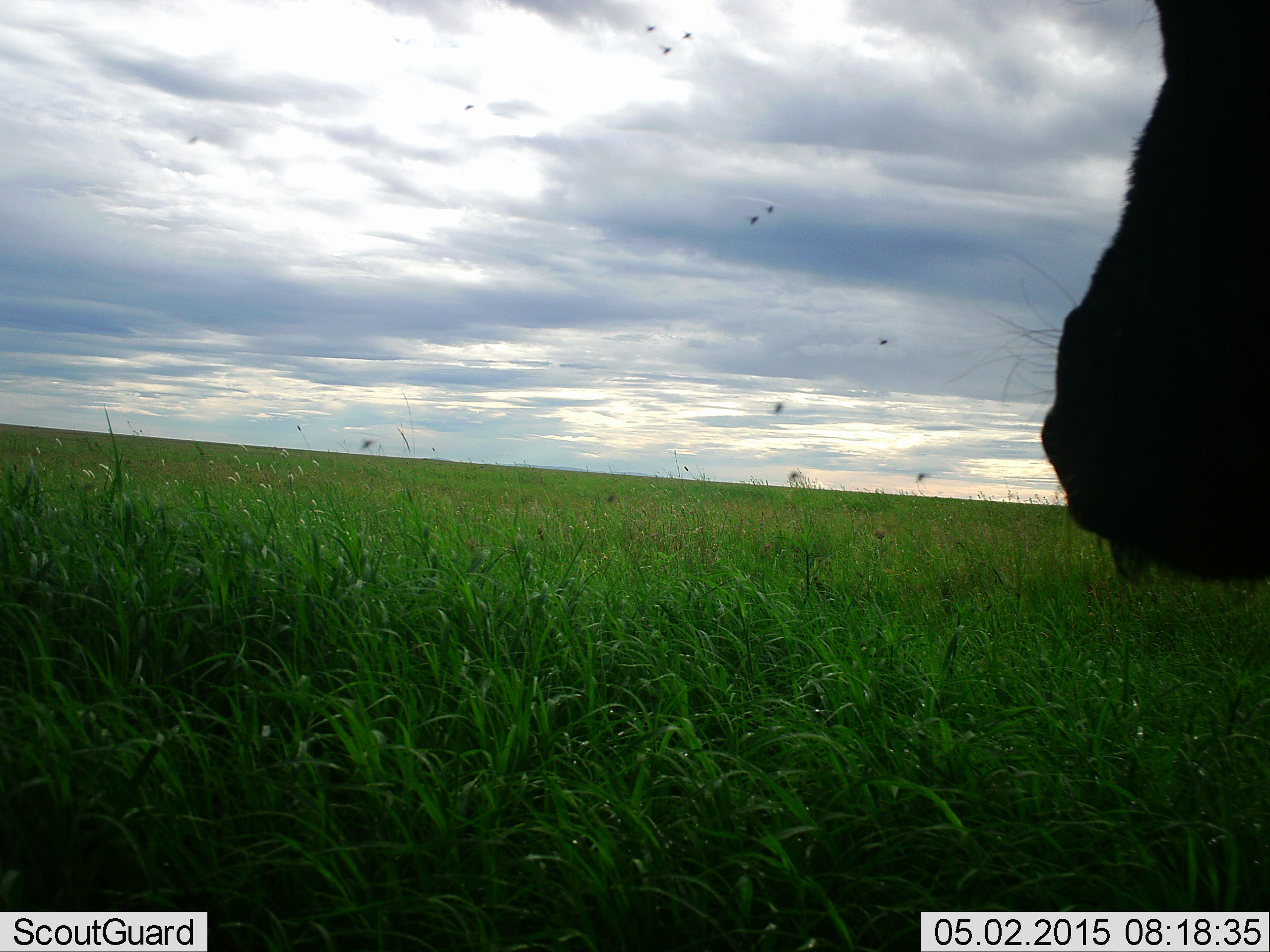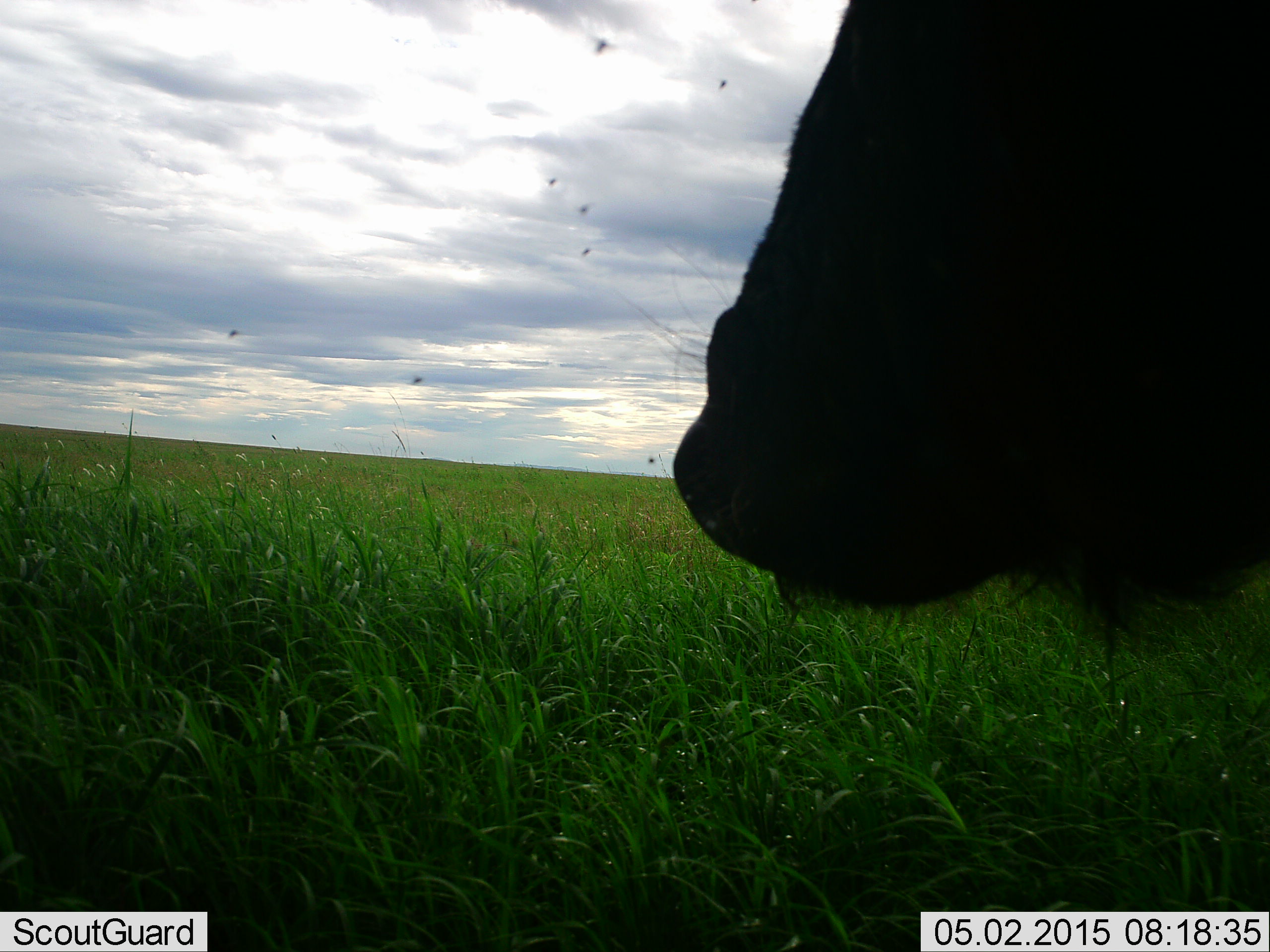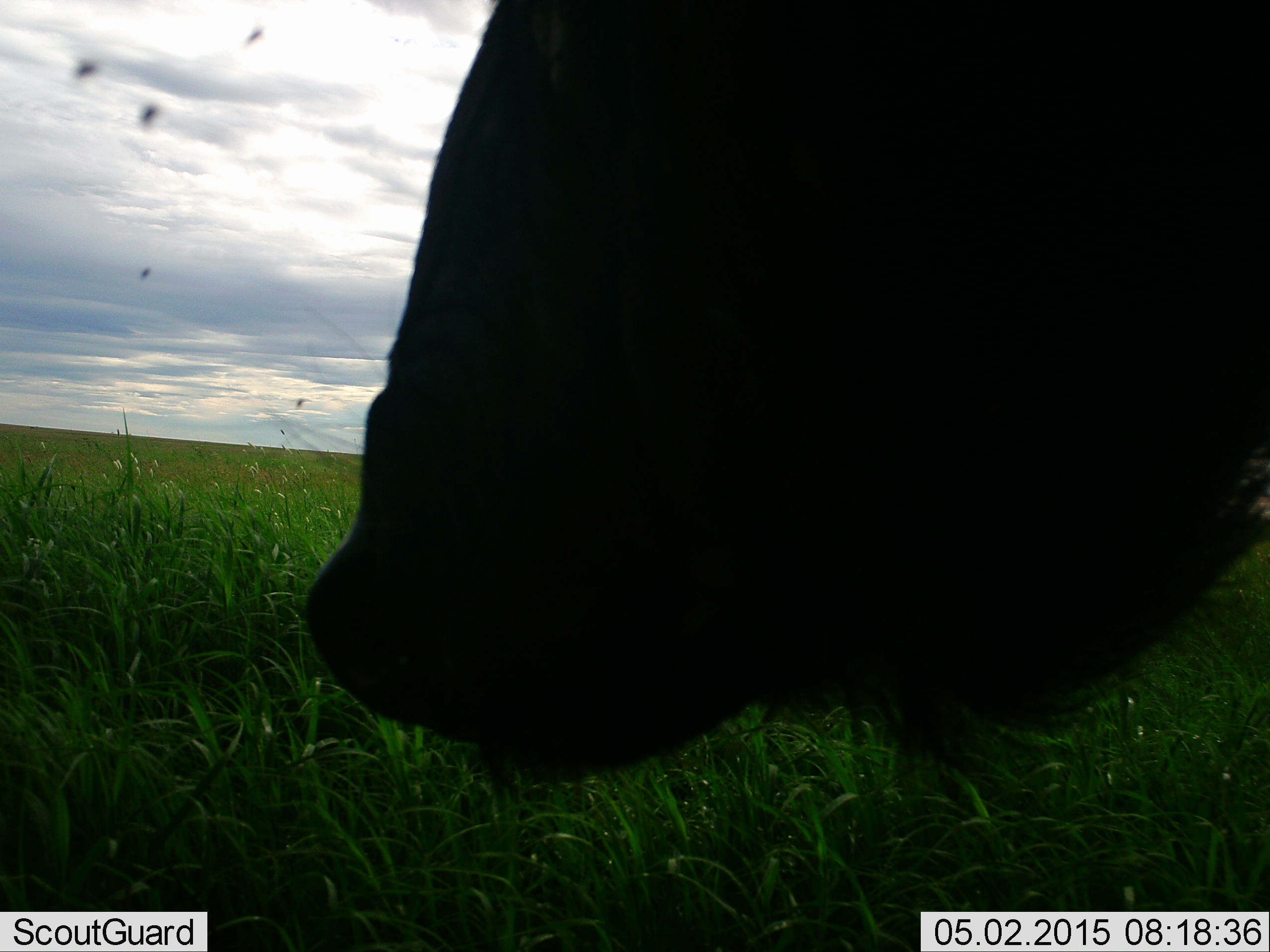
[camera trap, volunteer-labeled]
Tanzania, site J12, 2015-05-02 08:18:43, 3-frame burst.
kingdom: Animalia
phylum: Chordata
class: Mammalia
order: Artiodactyla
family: Bovidae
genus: Connochaetes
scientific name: Connochaetes taurinus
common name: blue wildebeest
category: wildebeest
Wildebeest (blue wildebeest) (Connochaetes taurinus), count 1. Behavior (volunteer vote fractions): standing 58%, resting 0%, moving 42%, interacting 0%. Young present (vote fraction): 0%. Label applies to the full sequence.